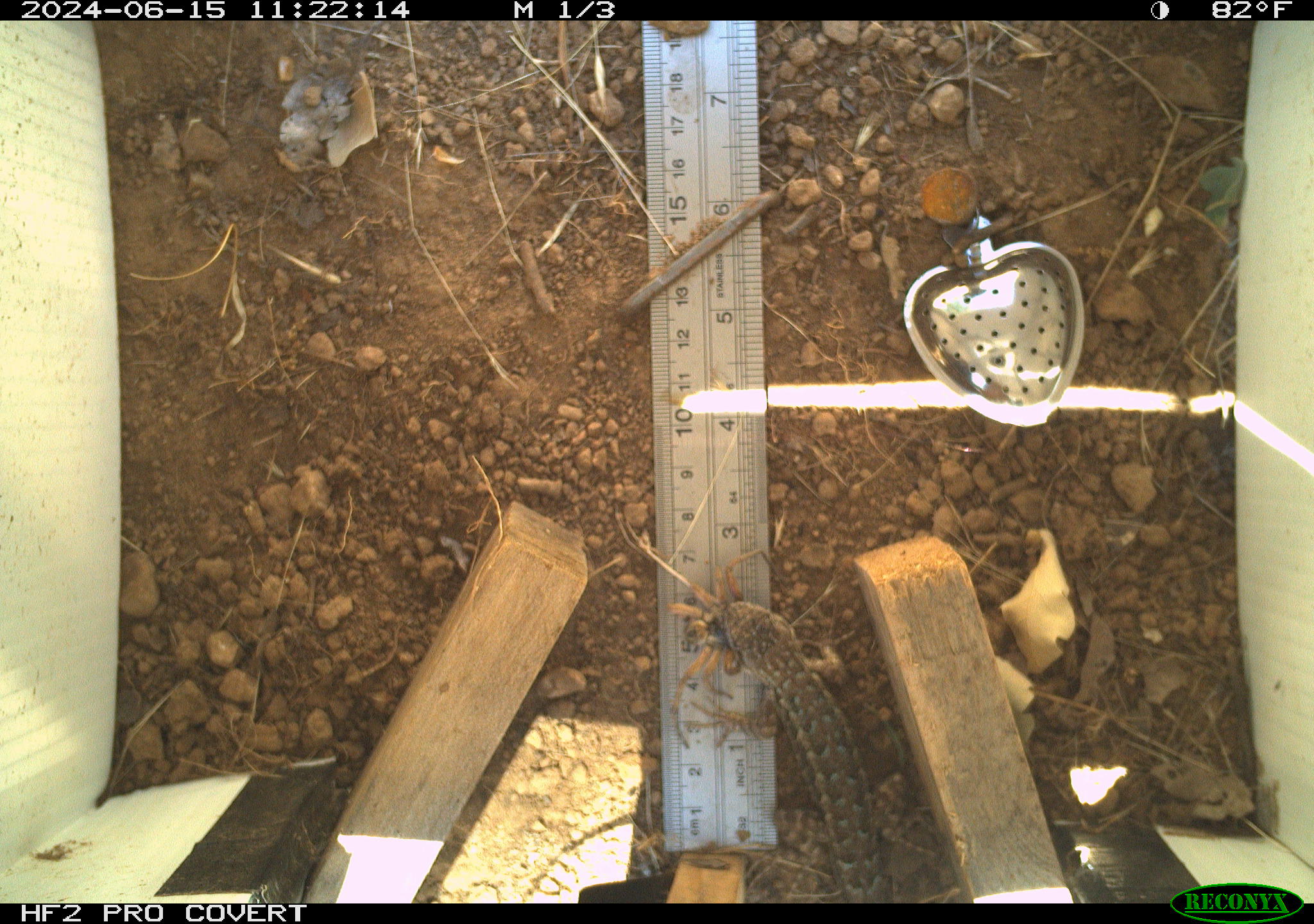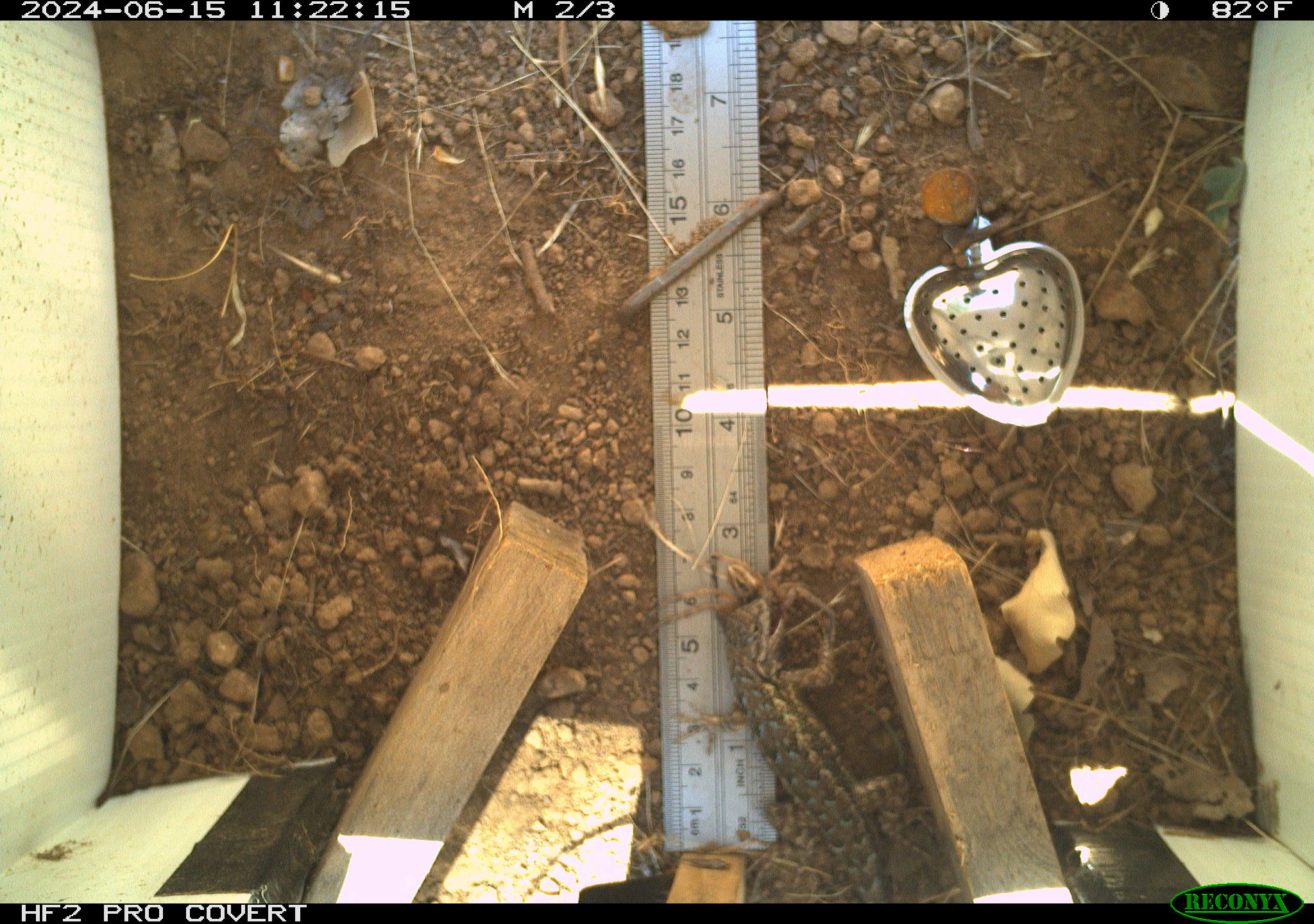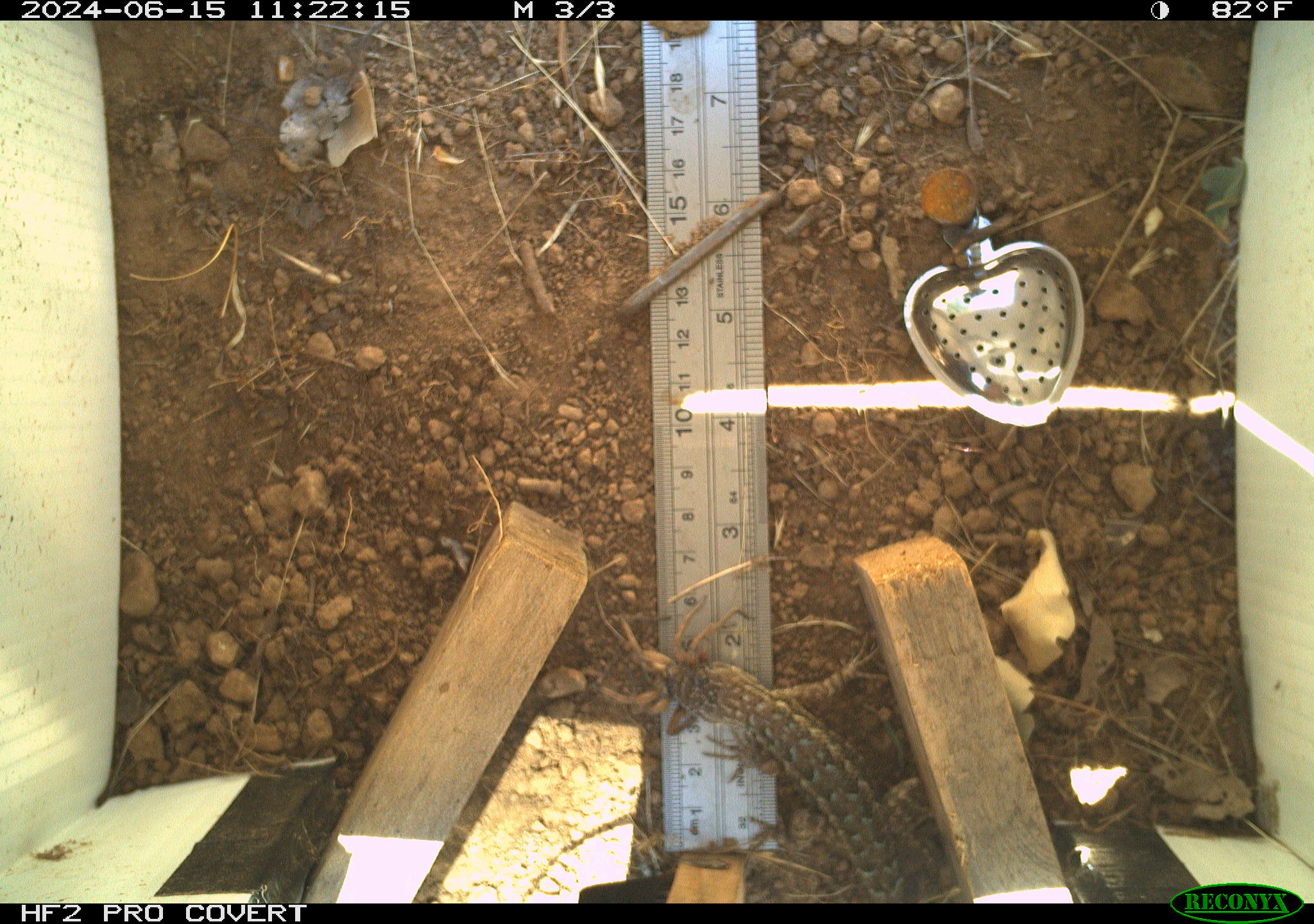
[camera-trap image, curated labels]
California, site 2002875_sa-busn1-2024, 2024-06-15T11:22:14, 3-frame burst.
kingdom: Animalia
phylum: Arthropoda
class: Arachnida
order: Araneae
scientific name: Araneae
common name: spider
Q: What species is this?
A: Spider (Araneae).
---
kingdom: Animalia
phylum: Chordata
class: Reptilia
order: Squamata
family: Phrynosomatidae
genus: Sceloporus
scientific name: Sceloporus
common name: spiny lizards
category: sceloporus species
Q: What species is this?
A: Sceloporus species (spiny lizards) (Sceloporus).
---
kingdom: Animalia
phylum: Arthropoda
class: Arachnida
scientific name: Arachnida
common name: arachnids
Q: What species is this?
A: Arachnids (Arachnida).